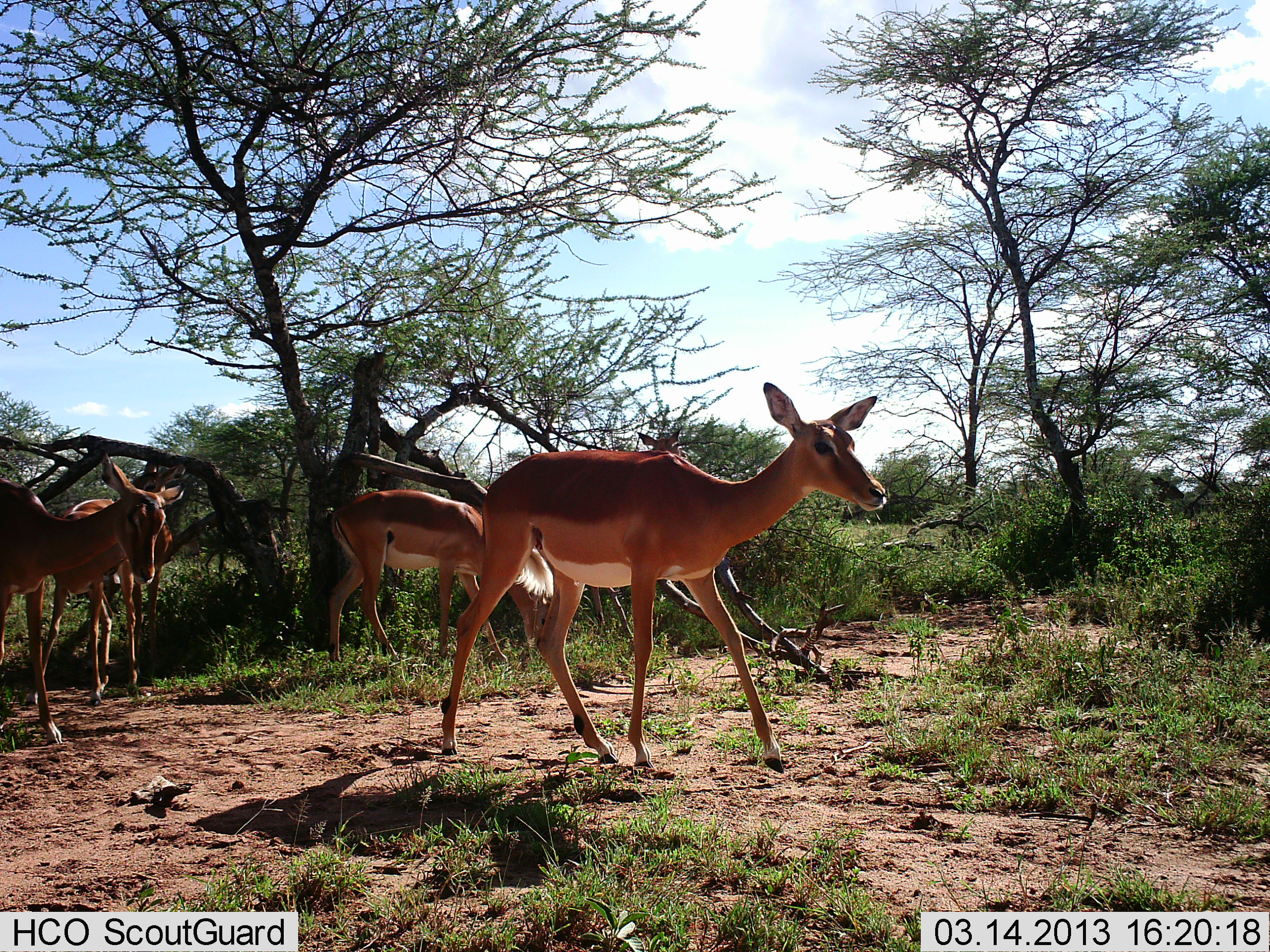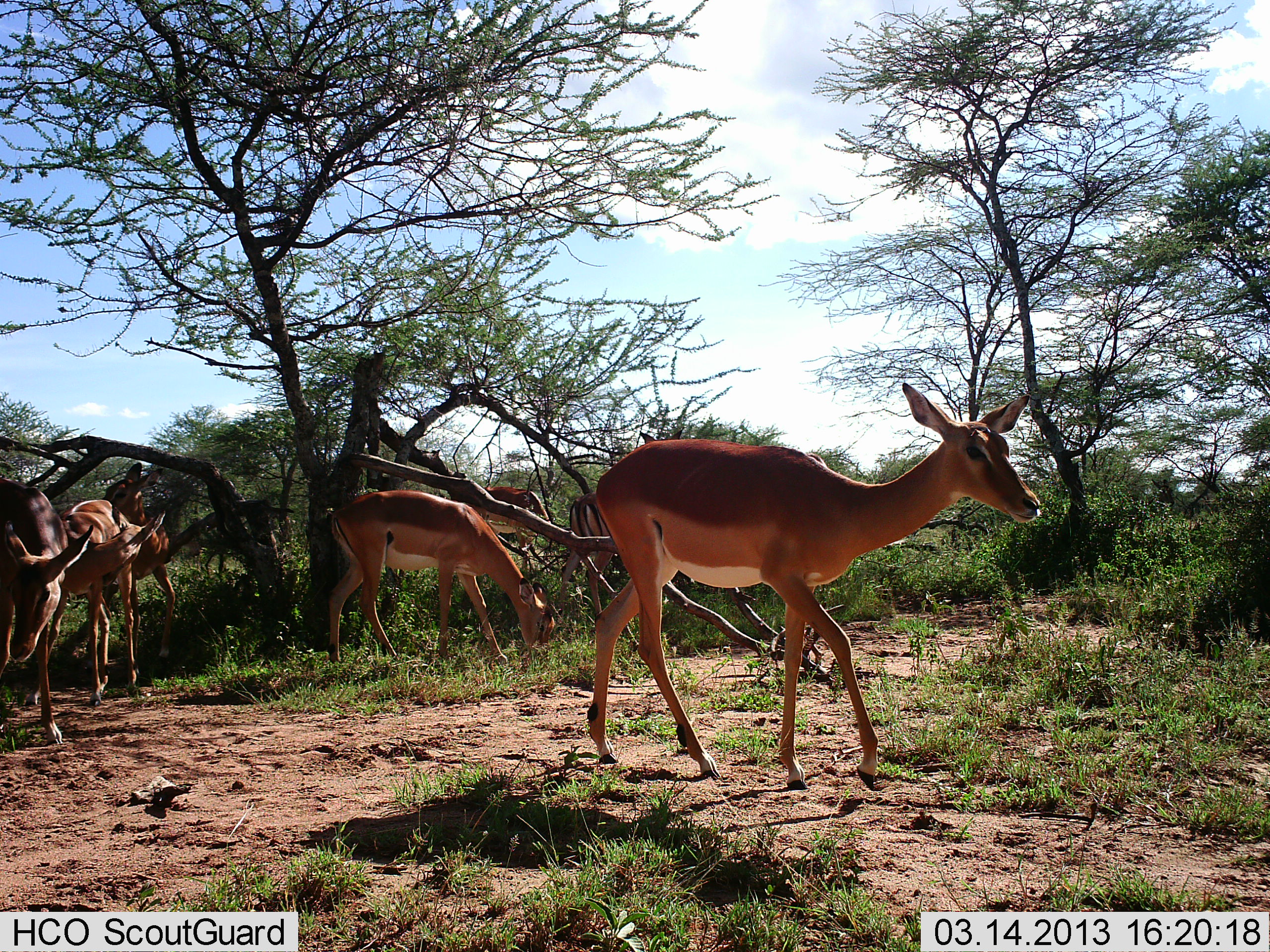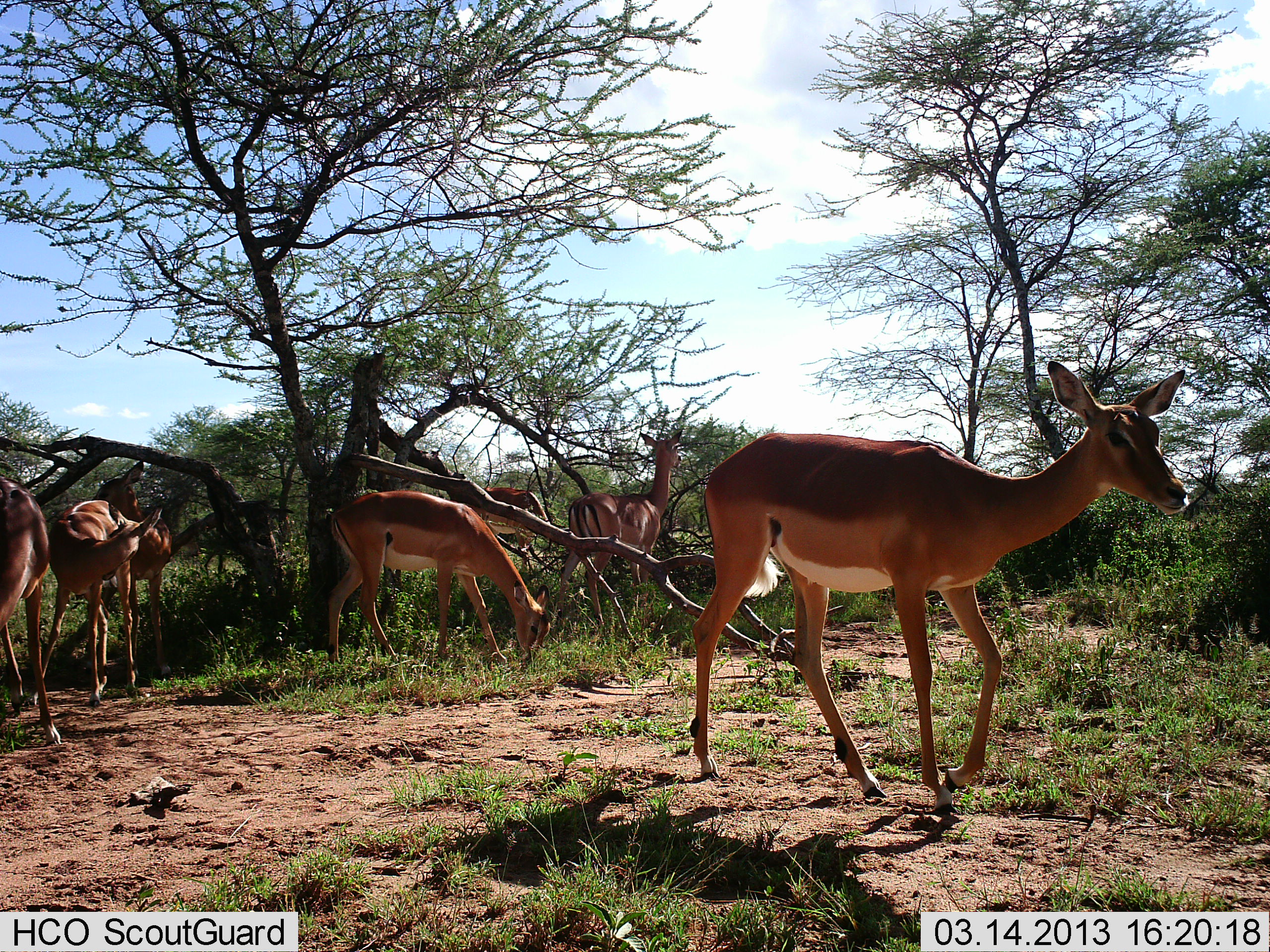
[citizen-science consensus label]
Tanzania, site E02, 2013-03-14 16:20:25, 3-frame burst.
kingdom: Animalia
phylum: Chordata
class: Mammalia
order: Artiodactyla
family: Bovidae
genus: Aepyceros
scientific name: Aepyceros melampus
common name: impala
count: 6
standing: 62%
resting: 4%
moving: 92%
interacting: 0%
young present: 8%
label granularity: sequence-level